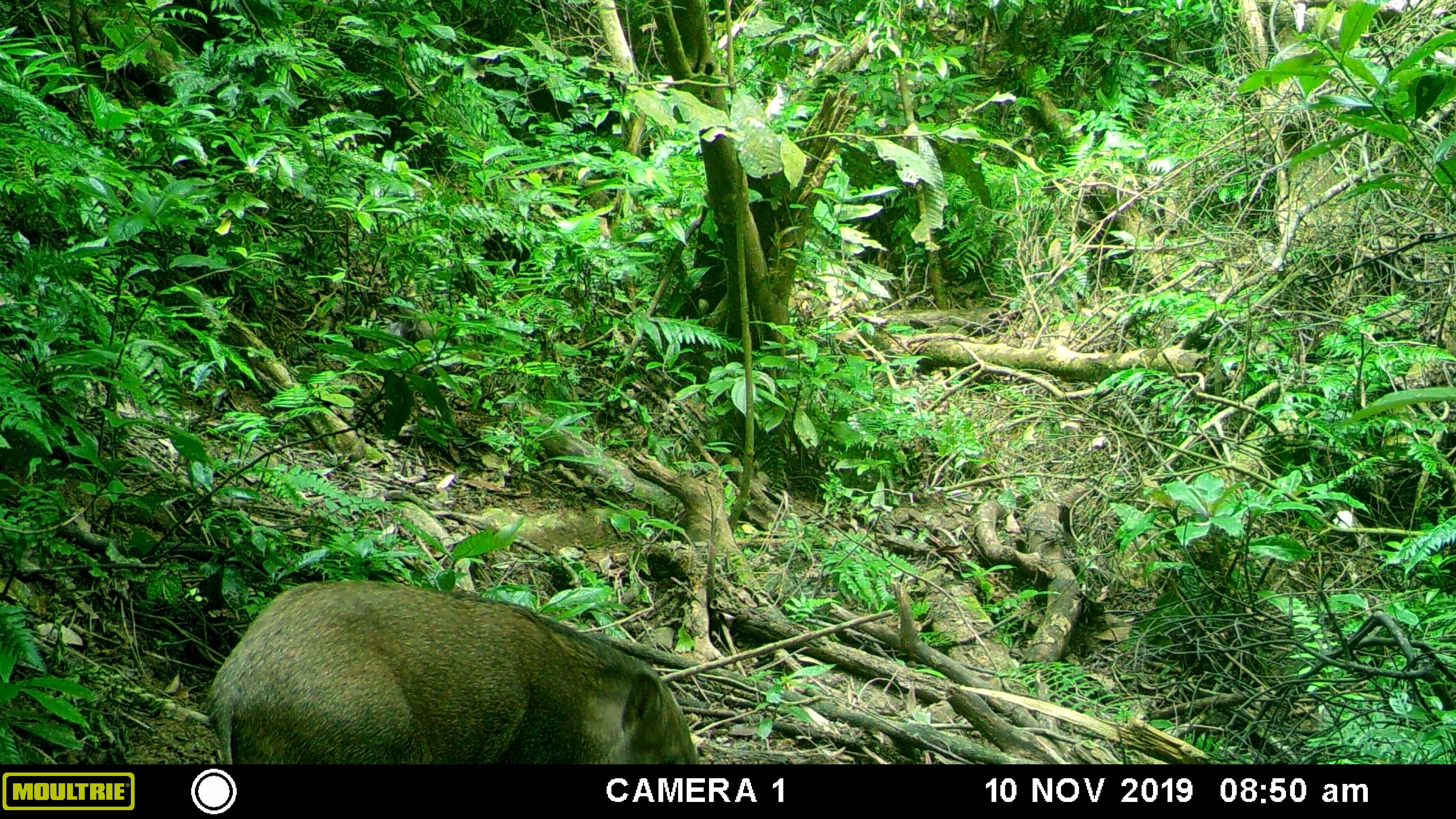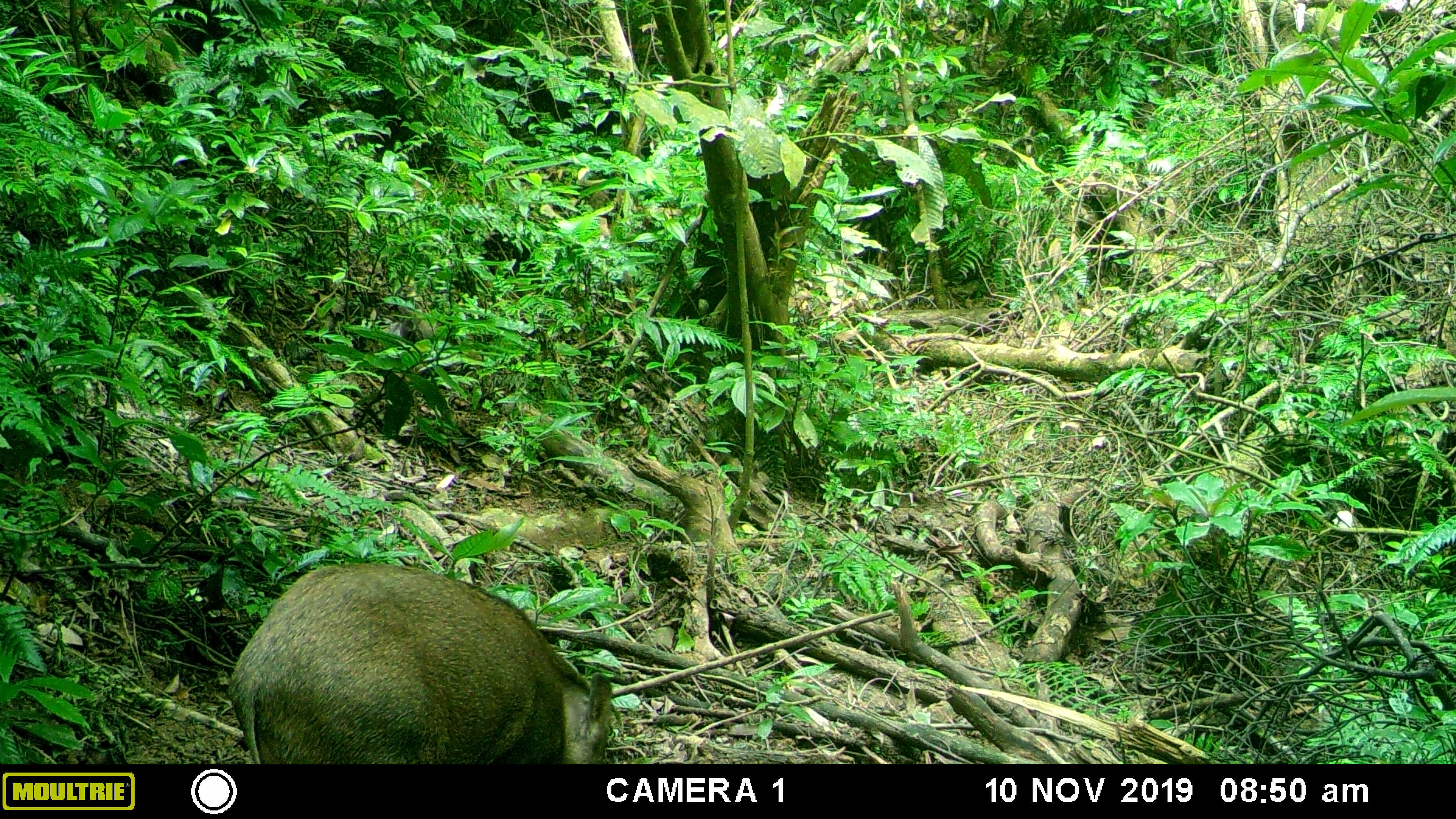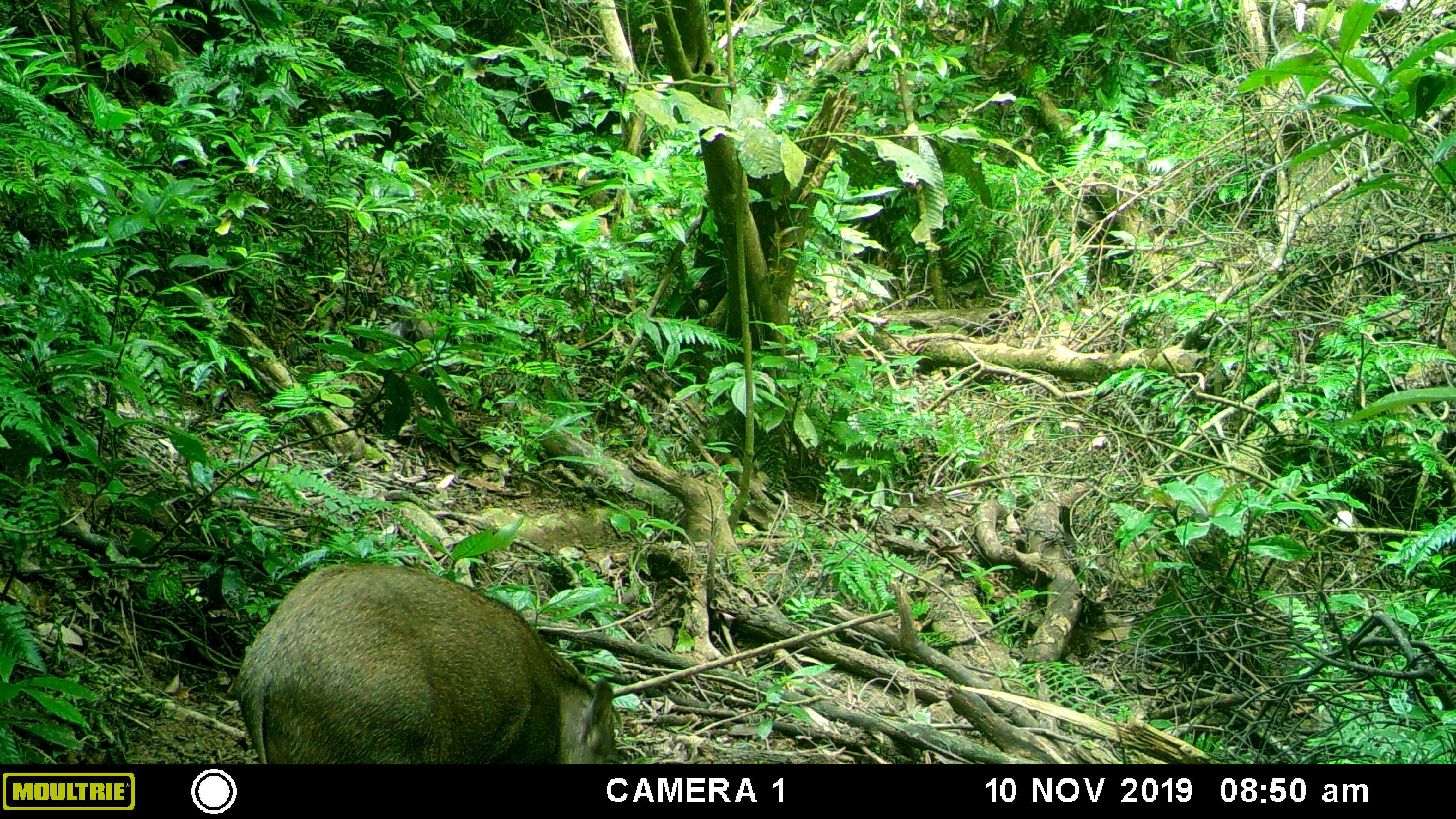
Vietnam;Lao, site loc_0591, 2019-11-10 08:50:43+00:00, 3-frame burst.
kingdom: Animalia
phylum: Chordata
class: Mammalia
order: Artiodactyla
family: Suidae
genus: Sus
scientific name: Sus scrofa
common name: eurasian wild pig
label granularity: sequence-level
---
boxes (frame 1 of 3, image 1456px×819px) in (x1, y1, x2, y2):
eurasian wild pig: (204, 577, 701, 763)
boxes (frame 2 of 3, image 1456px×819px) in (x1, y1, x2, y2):
eurasian wild pig: (226, 561, 614, 764)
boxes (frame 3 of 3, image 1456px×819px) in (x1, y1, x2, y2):
eurasian wild pig: (233, 561, 619, 765)